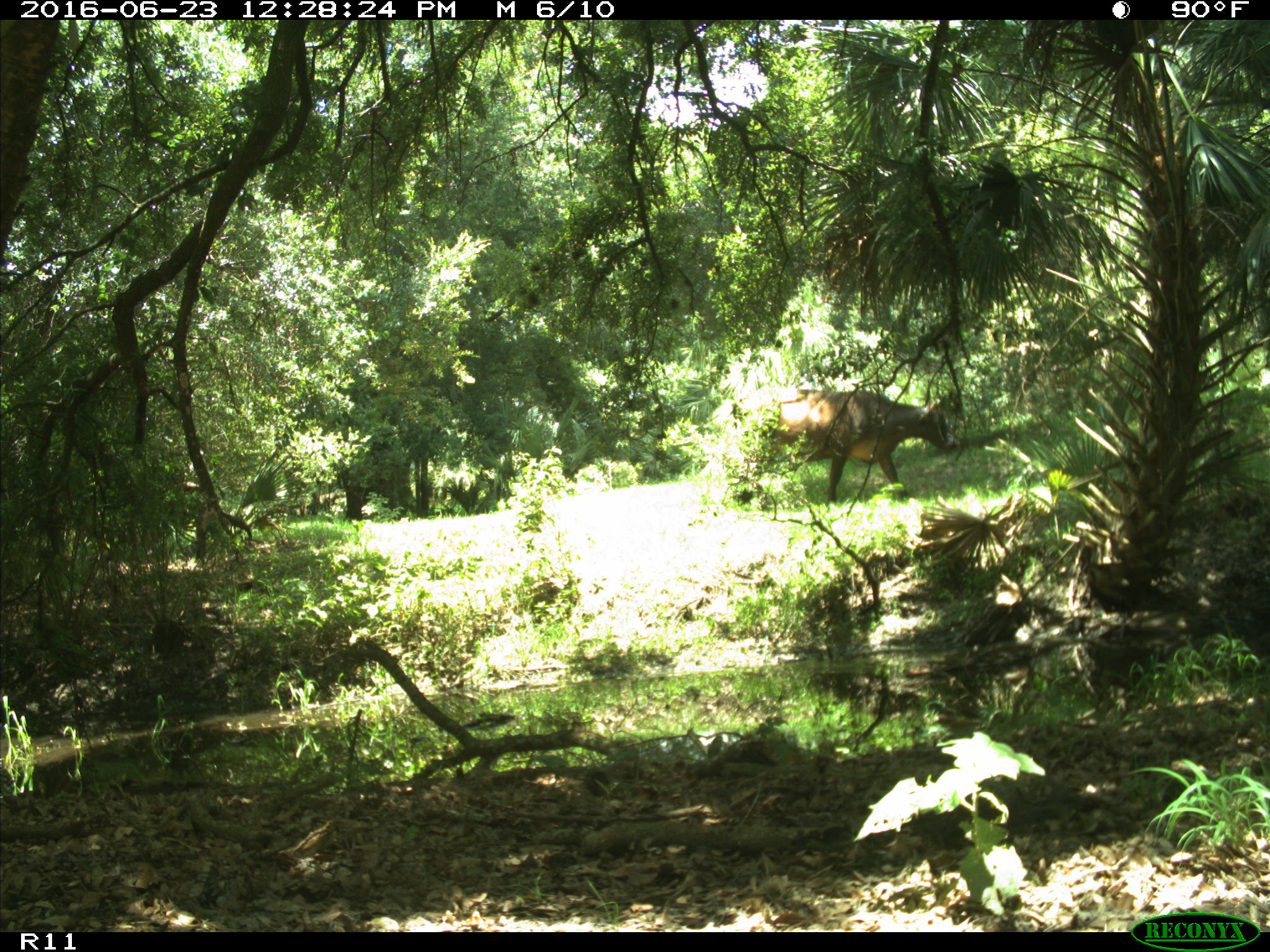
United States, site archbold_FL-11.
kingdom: Animalia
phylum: Chordata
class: Mammalia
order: Artiodactyla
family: Bovidae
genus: Bos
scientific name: Bos taurus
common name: domestic cow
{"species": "Bos taurus (domestic cow)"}